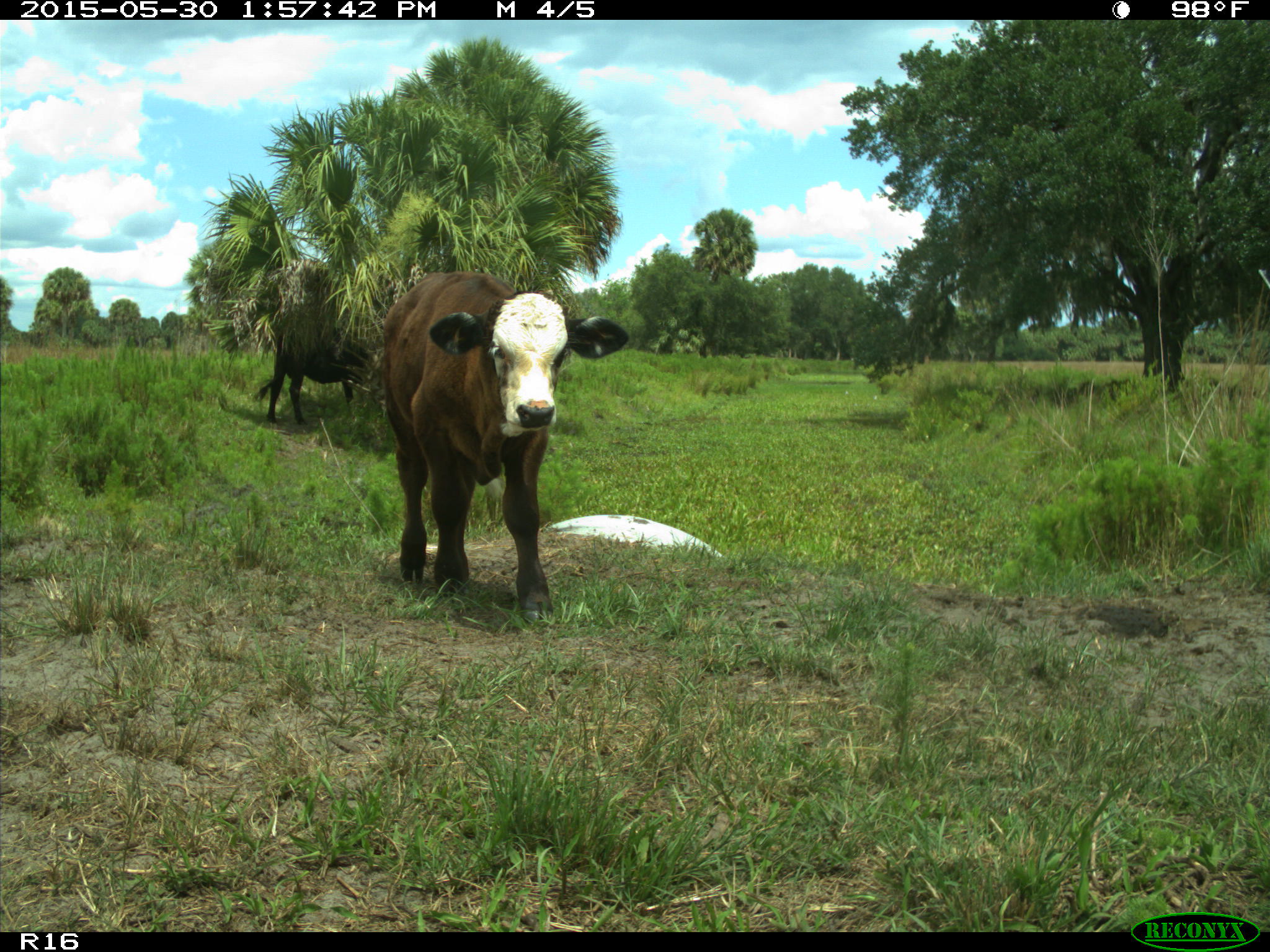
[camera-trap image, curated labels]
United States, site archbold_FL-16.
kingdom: Animalia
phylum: Chordata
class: Mammalia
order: Artiodactyla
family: Bovidae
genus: Bos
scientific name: Bos taurus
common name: domestic cow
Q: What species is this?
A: Bos taurus (domestic cow).